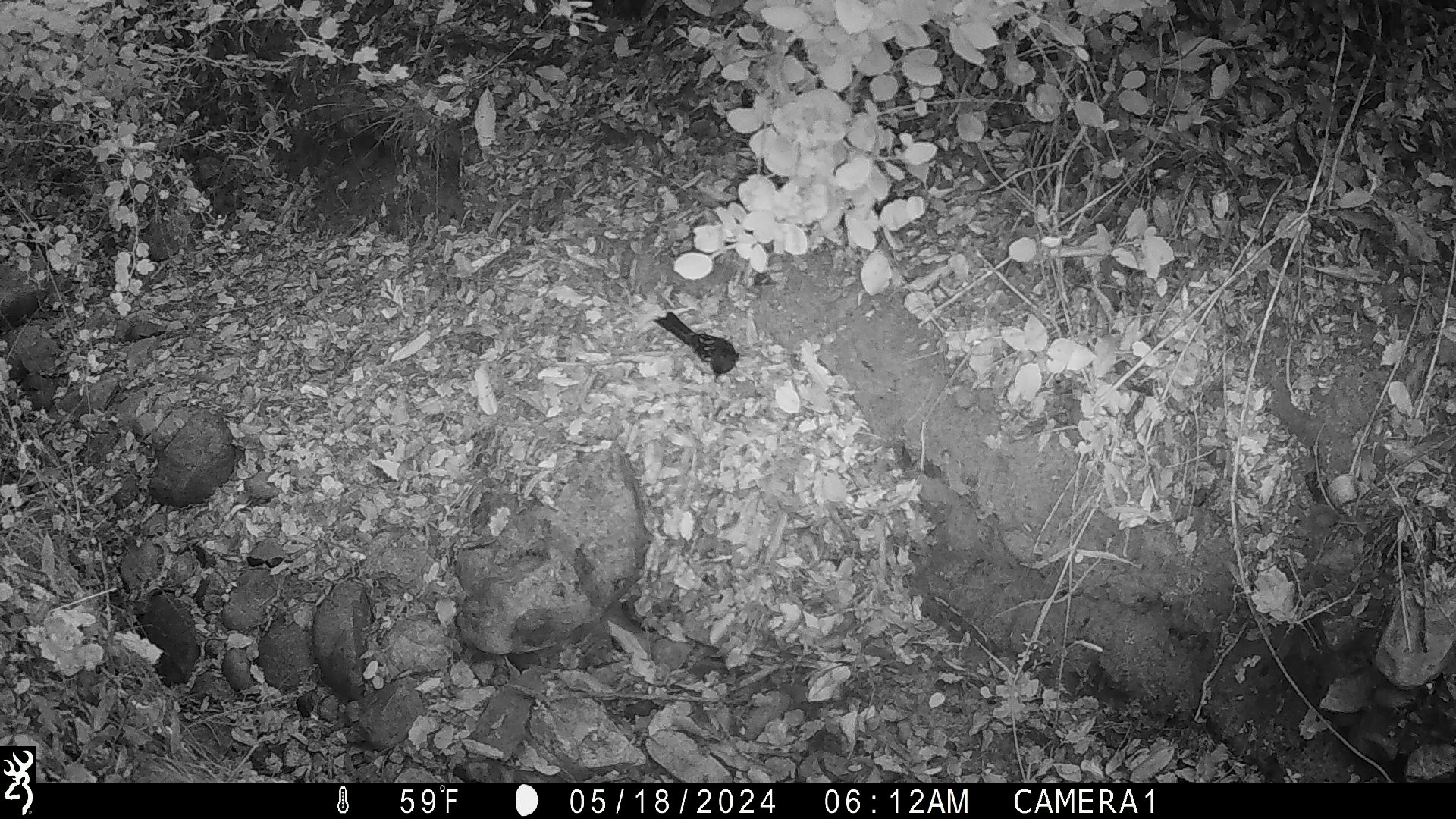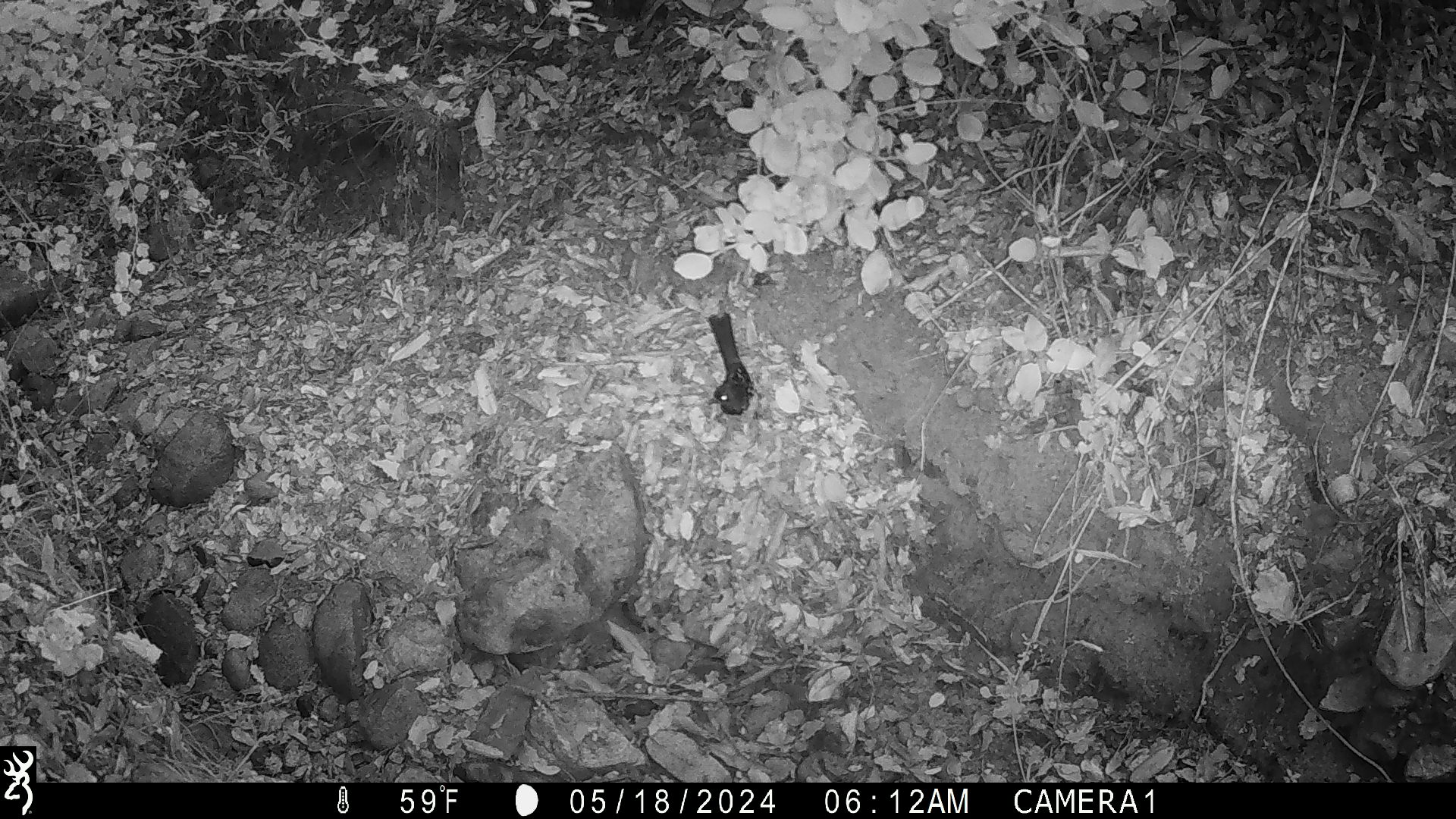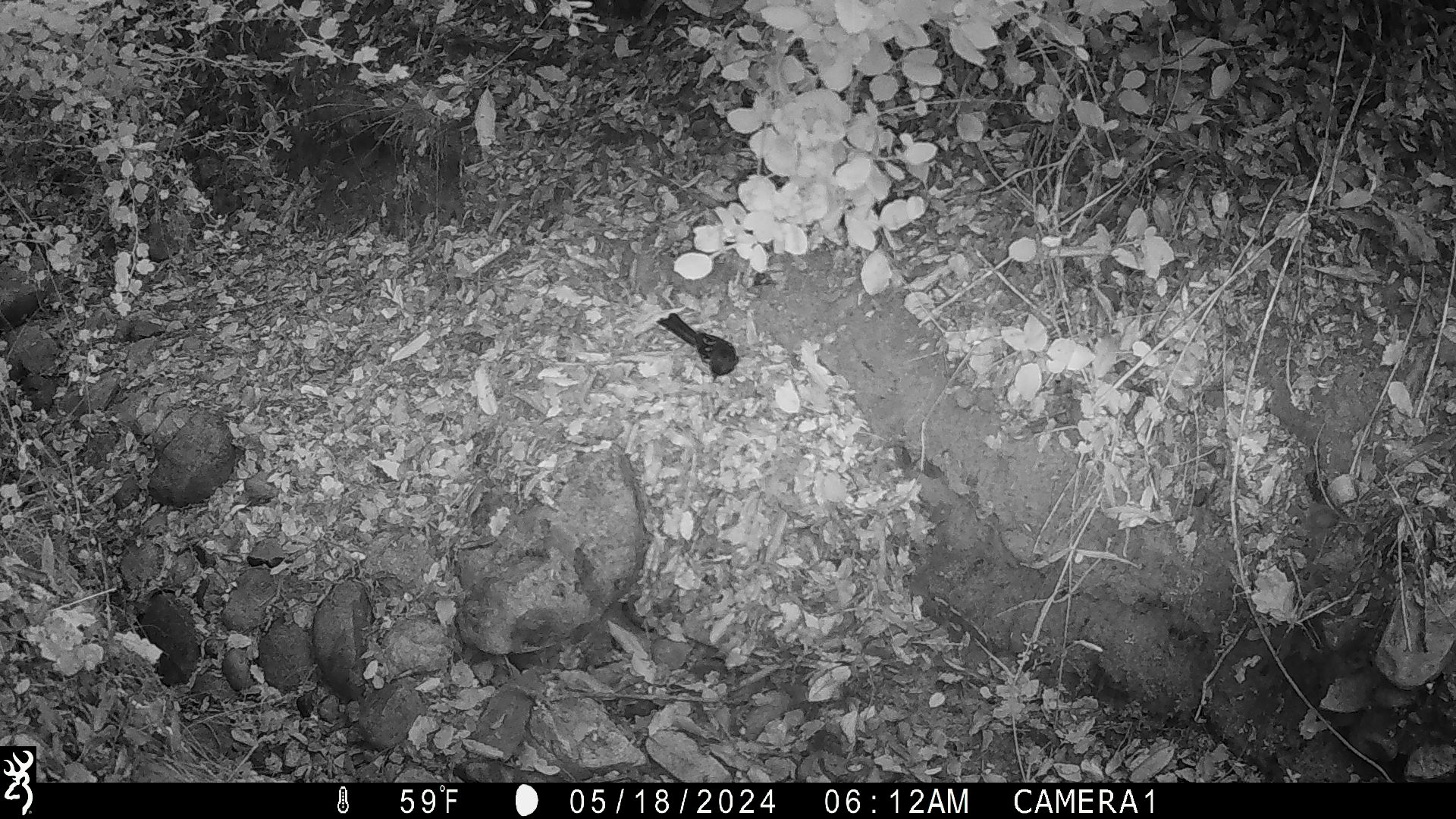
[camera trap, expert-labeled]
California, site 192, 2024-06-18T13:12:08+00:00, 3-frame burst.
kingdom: Animalia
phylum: Chordata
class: Aves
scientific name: Aves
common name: bird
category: unknown bird